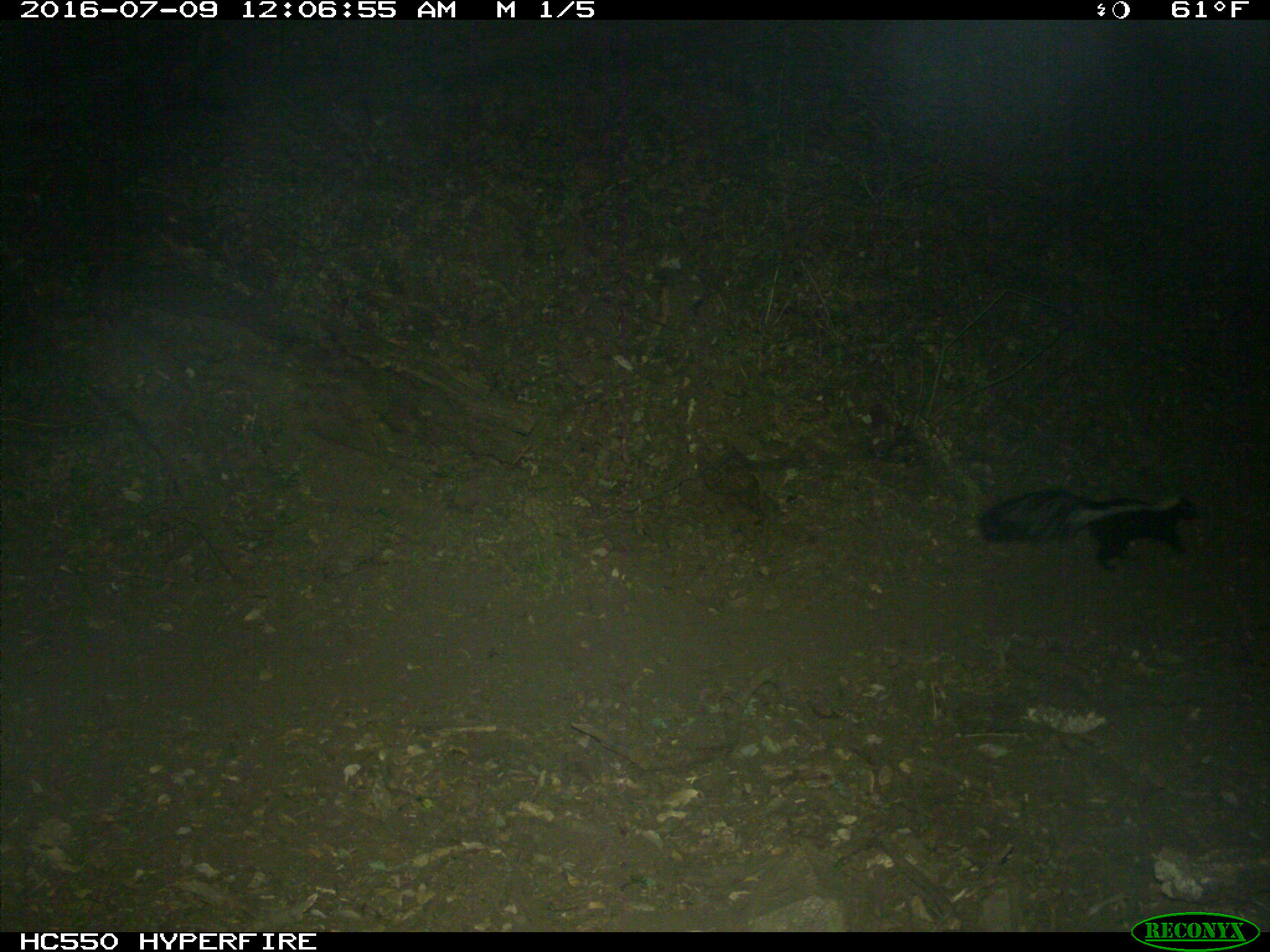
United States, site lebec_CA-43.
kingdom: Animalia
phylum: Chordata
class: Mammalia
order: Carnivora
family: Mephitidae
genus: Mephitis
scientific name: Mephitis mephitis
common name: striped skunk